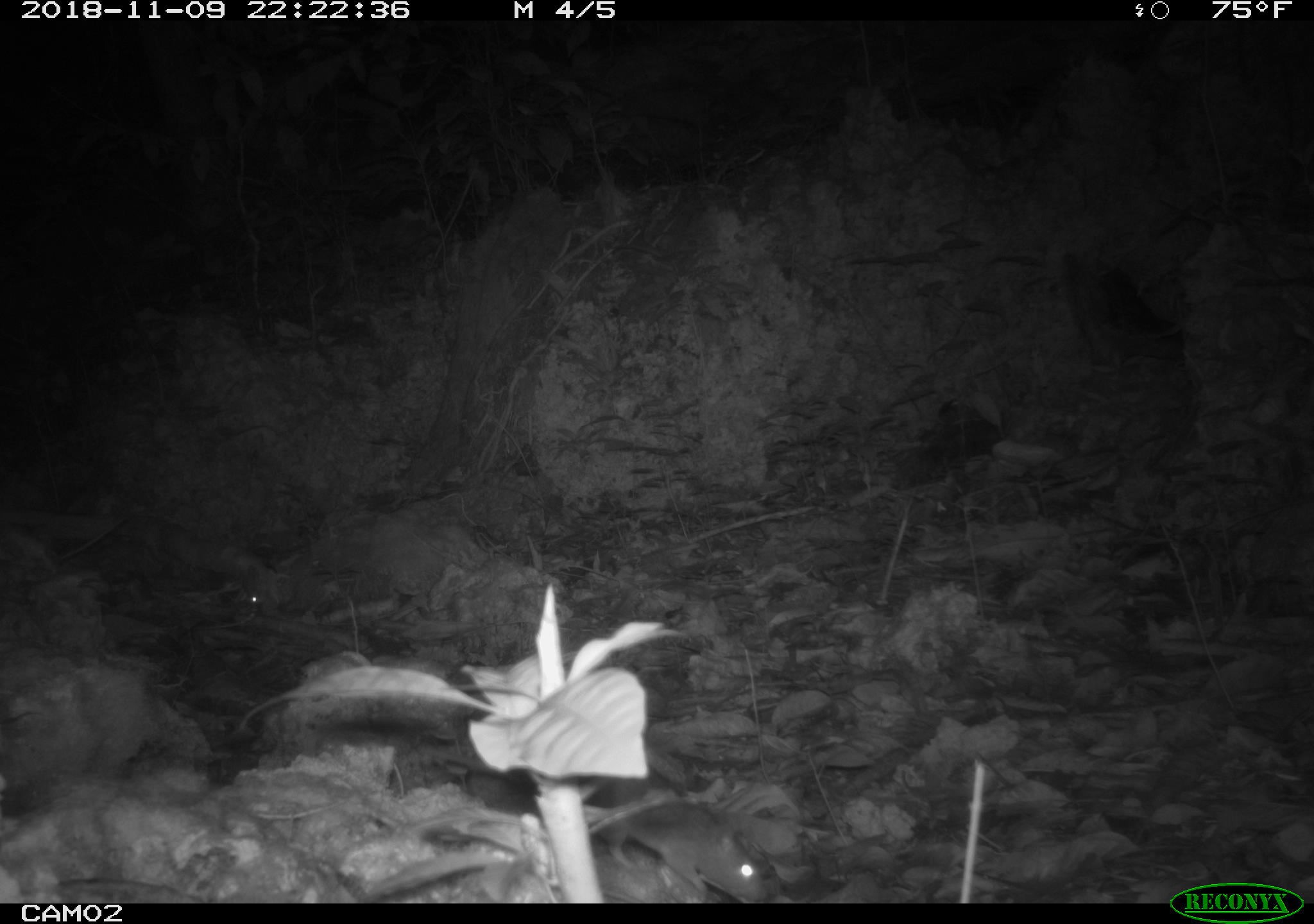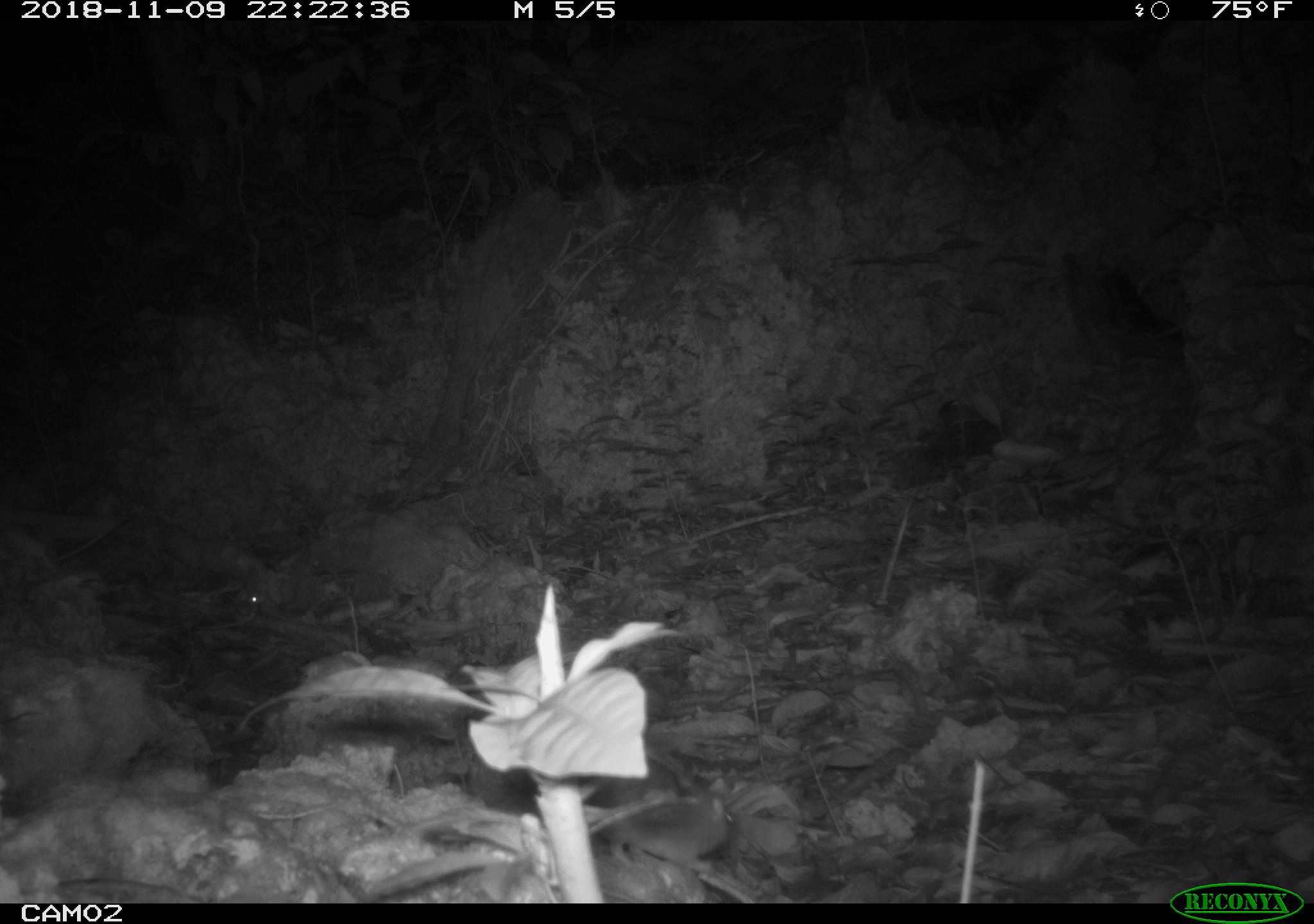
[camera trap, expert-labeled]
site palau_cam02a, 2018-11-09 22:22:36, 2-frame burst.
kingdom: Animalia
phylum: Chordata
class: Mammalia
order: Rodentia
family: Muridae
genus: Rattus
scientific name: Rattus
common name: rat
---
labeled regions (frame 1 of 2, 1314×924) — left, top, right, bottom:
rat: 452, 773, 793, 909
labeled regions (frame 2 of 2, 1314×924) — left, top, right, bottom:
rat: 586, 767, 742, 880